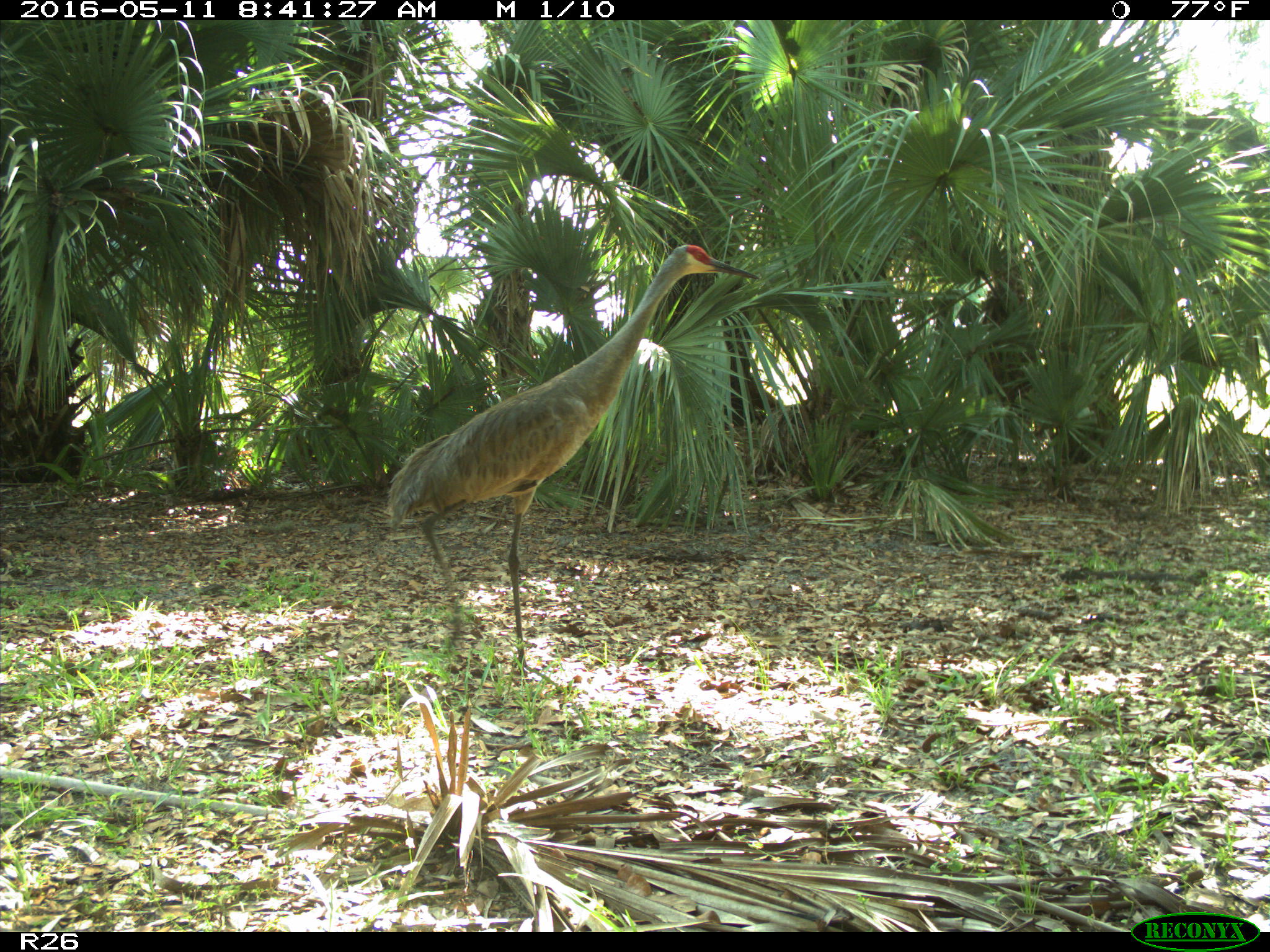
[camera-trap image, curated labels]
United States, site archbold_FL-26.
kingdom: Animalia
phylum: Chordata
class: Aves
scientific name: Aves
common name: birds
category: unidentified bird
Unidentified bird (birds) (Aves).